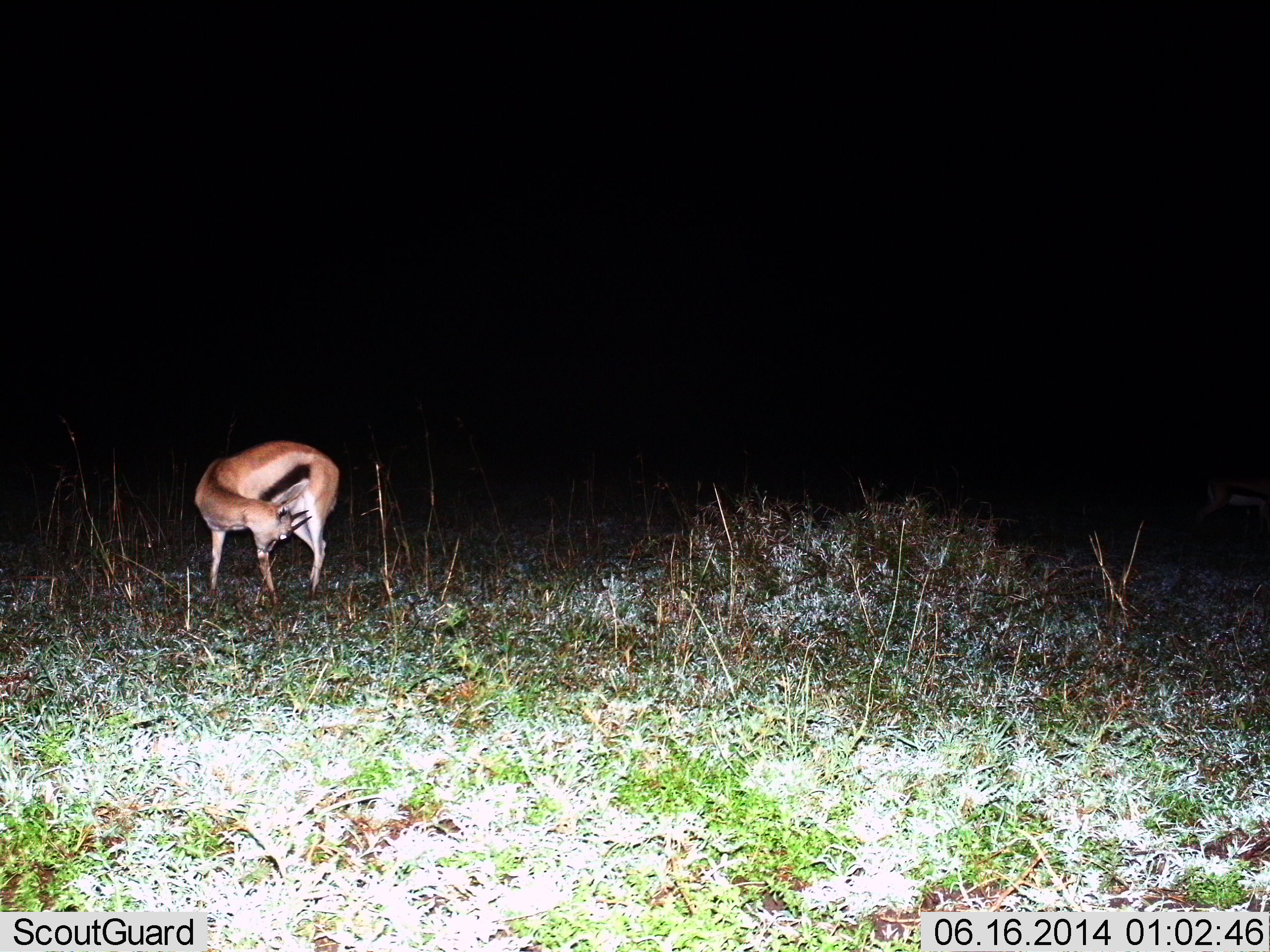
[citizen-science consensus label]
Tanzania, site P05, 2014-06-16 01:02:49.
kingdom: Animalia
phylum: Chordata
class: Mammalia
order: Artiodactyla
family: Bovidae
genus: Eudorcas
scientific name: Eudorcas thomsonii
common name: thomson's gazelle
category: gazellethomsons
Gazellethomsons (thomson's gazelle) (Eudorcas thomsonii), count 1. Behavior (volunteer vote fractions): standing 80%, resting 10%, moving 0%, interacting 0%. Young present (vote fraction): 0%. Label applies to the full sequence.